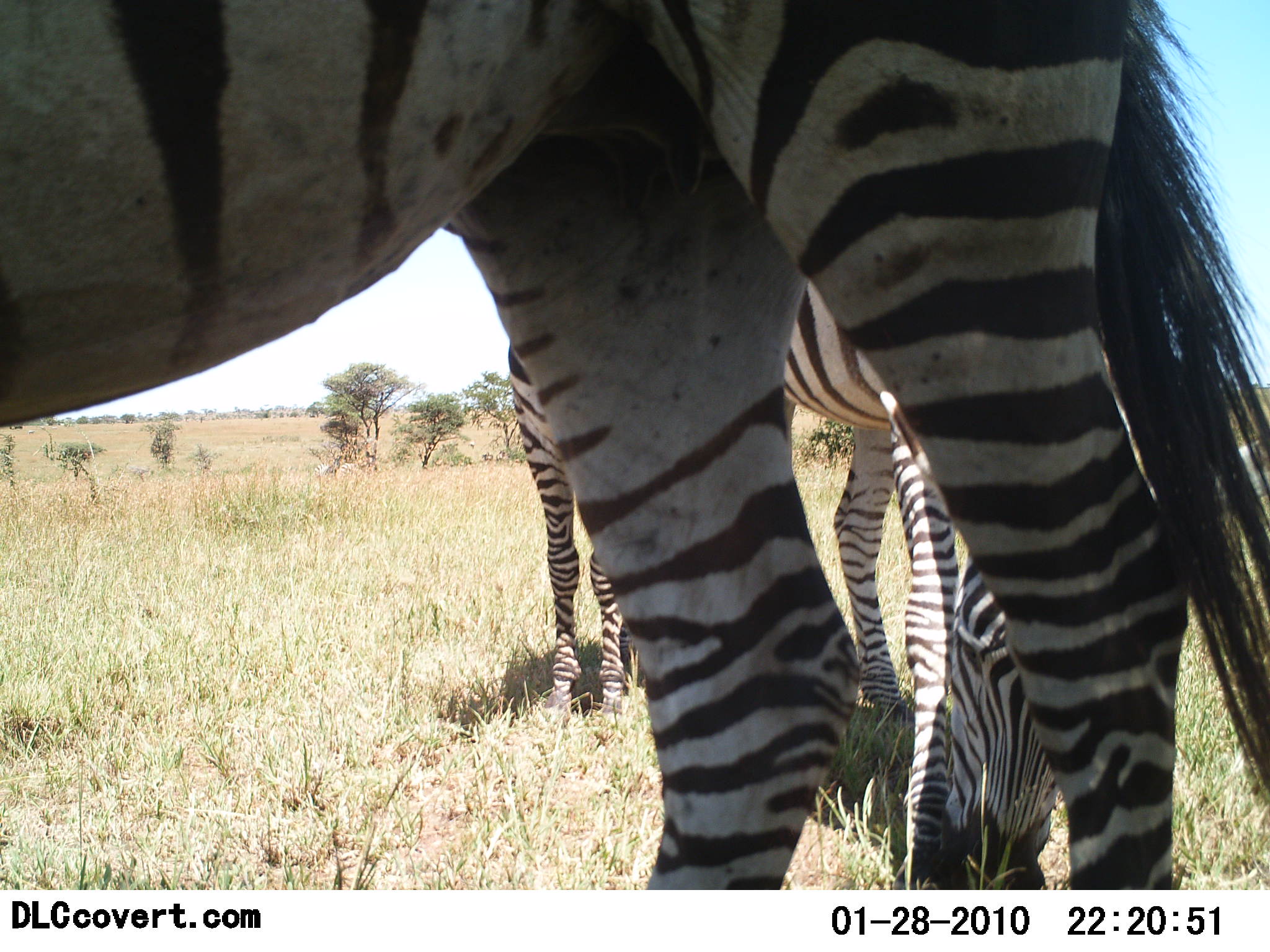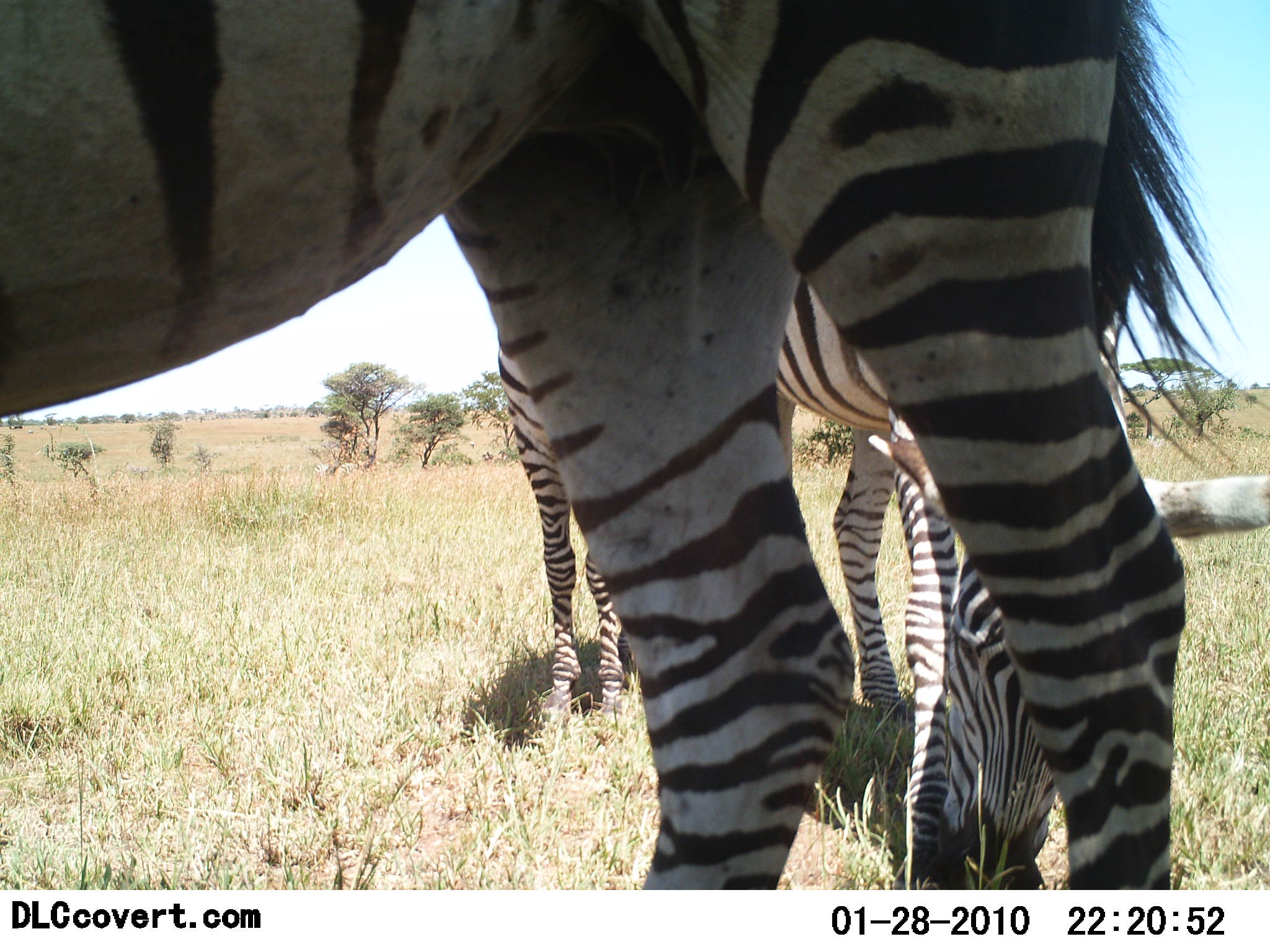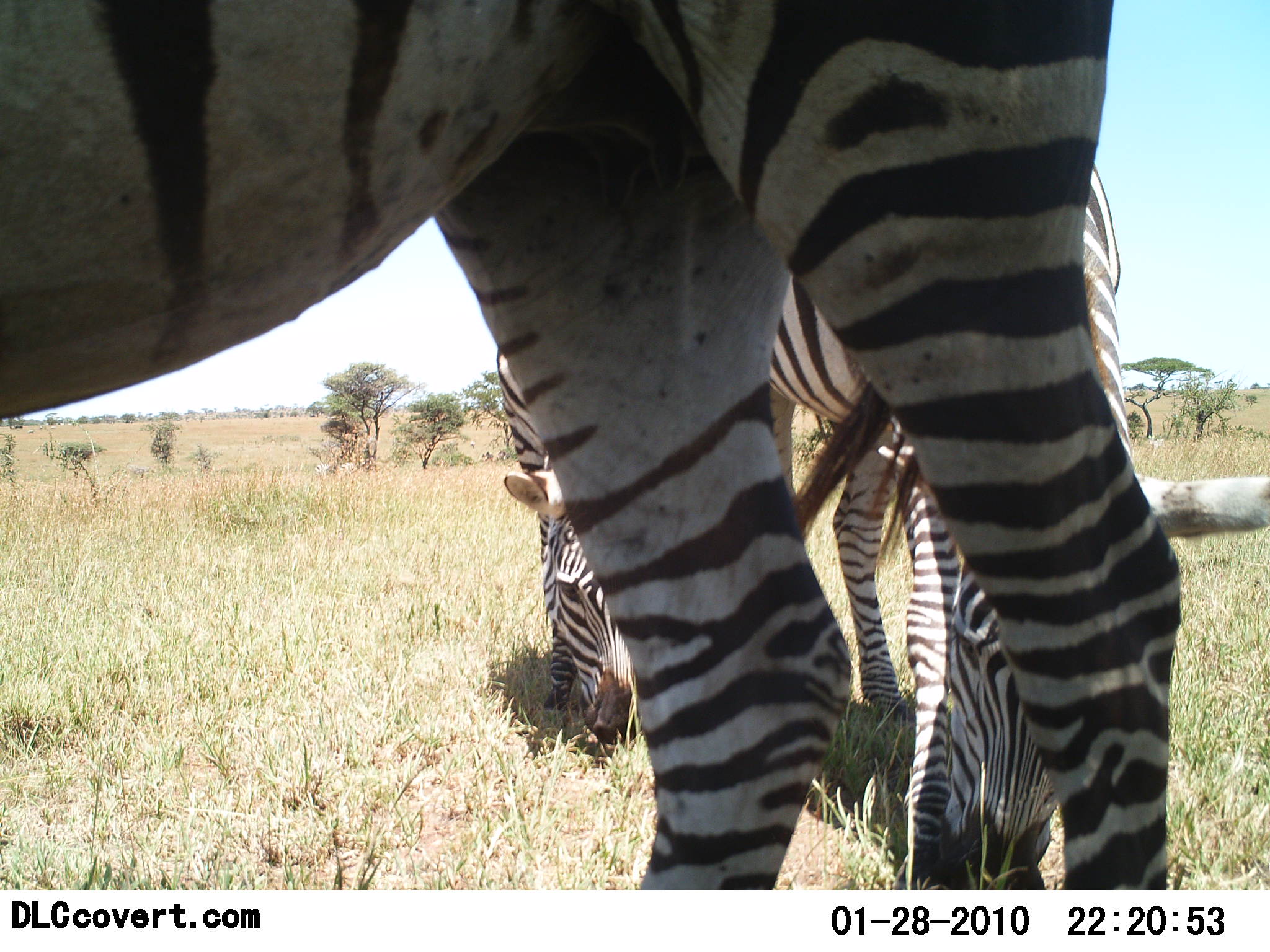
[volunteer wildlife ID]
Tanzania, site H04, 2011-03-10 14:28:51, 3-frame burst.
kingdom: Animalia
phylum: Chordata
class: Mammalia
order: Perissodactyla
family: Equidae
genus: Equus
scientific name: Equus quagga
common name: plains zebra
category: zebra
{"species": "zebra (plains zebra) (Equus quagga)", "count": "2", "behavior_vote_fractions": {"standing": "69%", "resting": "0%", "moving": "8%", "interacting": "0%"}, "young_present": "0%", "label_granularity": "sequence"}